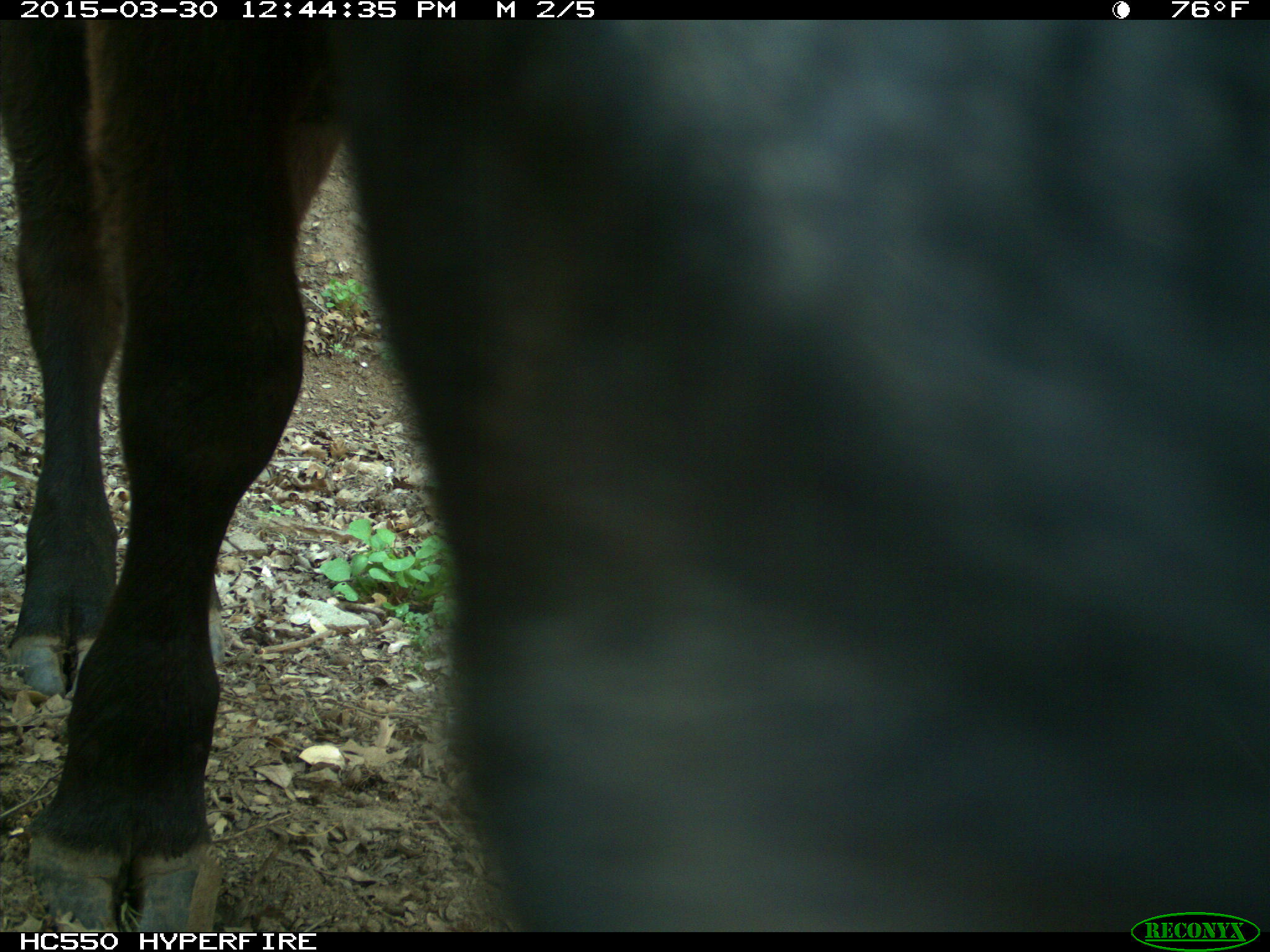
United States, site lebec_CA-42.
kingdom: Animalia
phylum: Chordata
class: Mammalia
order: Artiodactyla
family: Bovidae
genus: Bos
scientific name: Bos taurus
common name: domestic cow